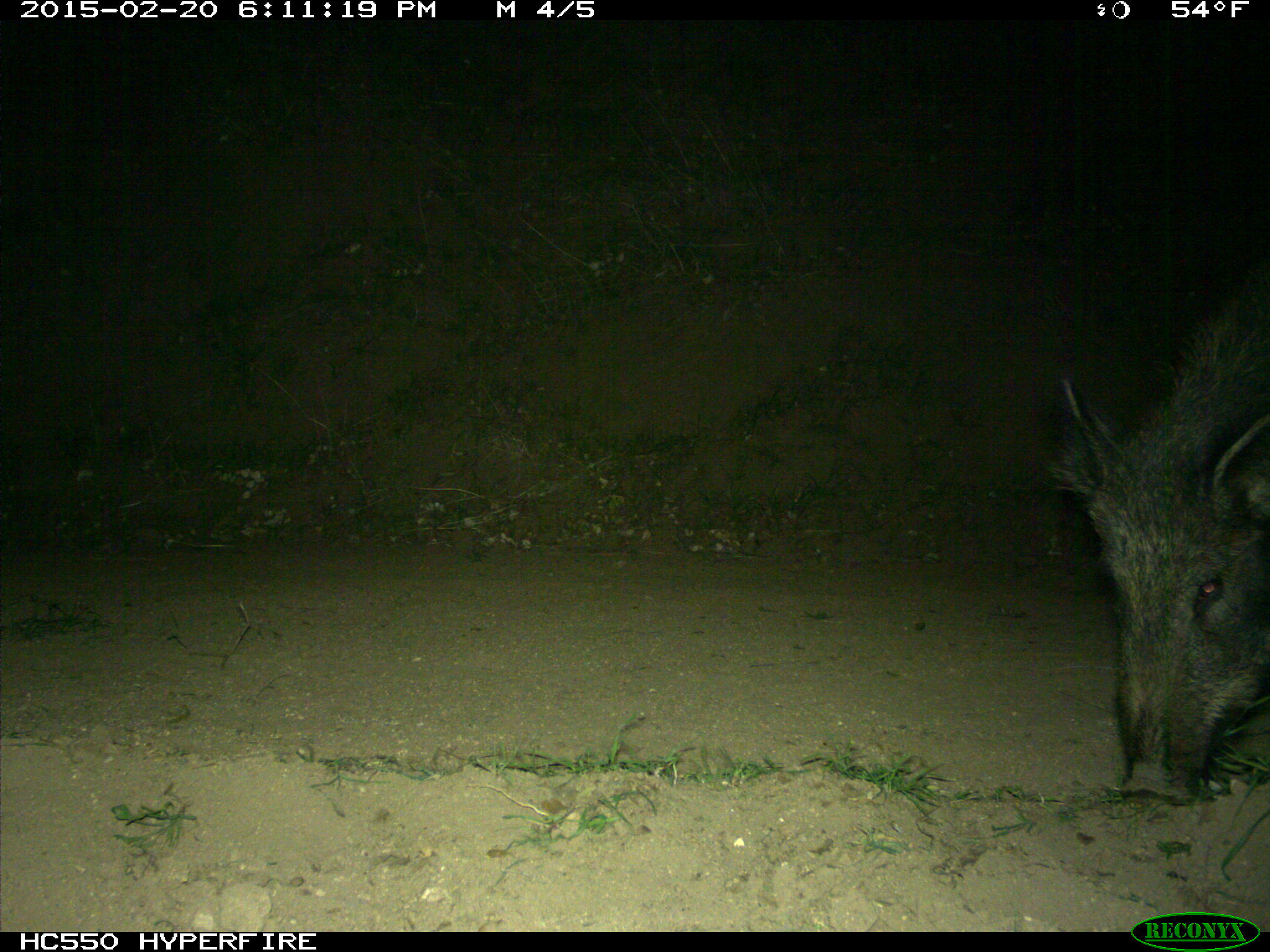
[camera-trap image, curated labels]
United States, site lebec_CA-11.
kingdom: Animalia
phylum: Chordata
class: Mammalia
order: Artiodactyla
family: Suidae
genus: Sus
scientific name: Sus scrofa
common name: wild boar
Sus scrofa (wild boar).